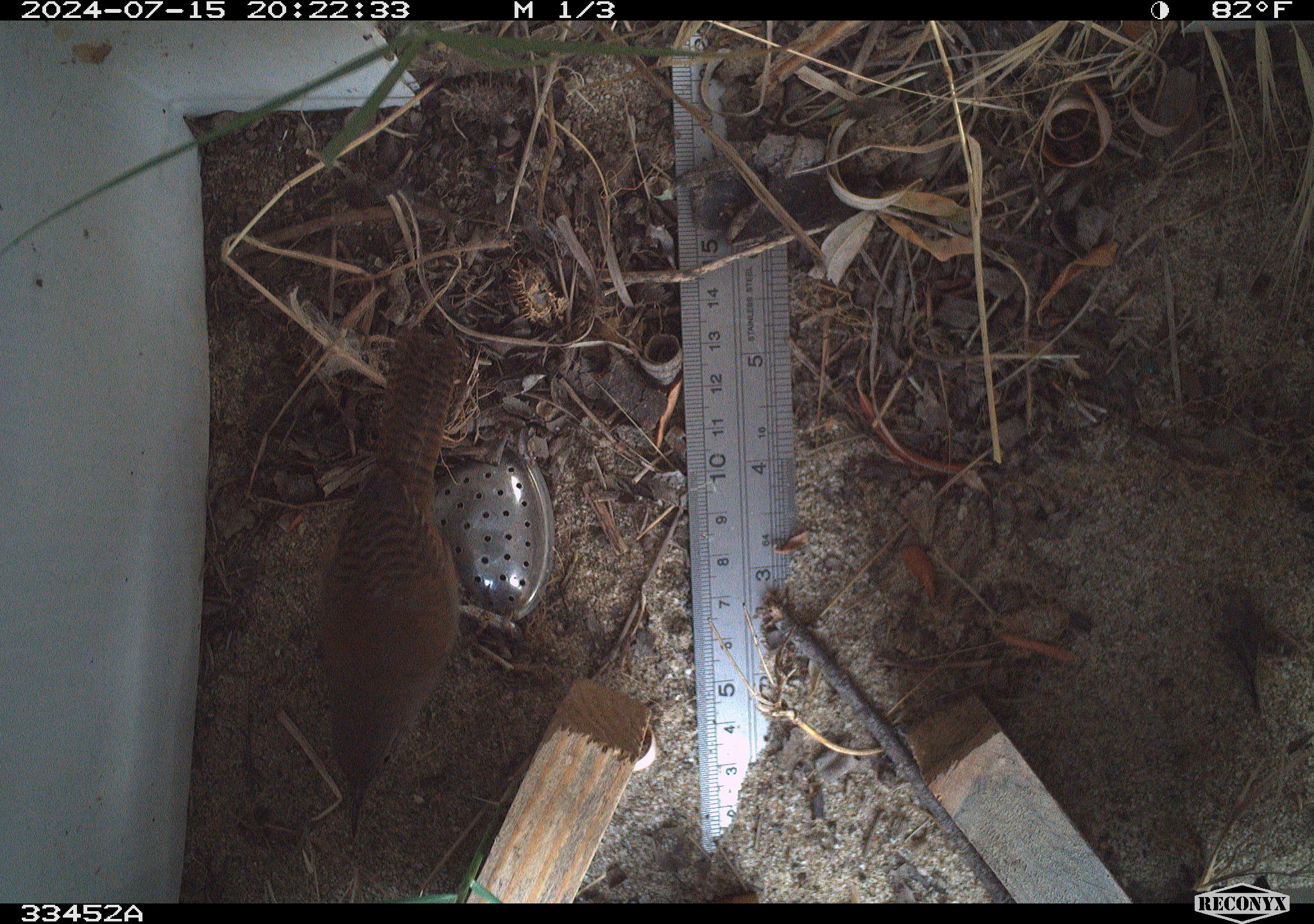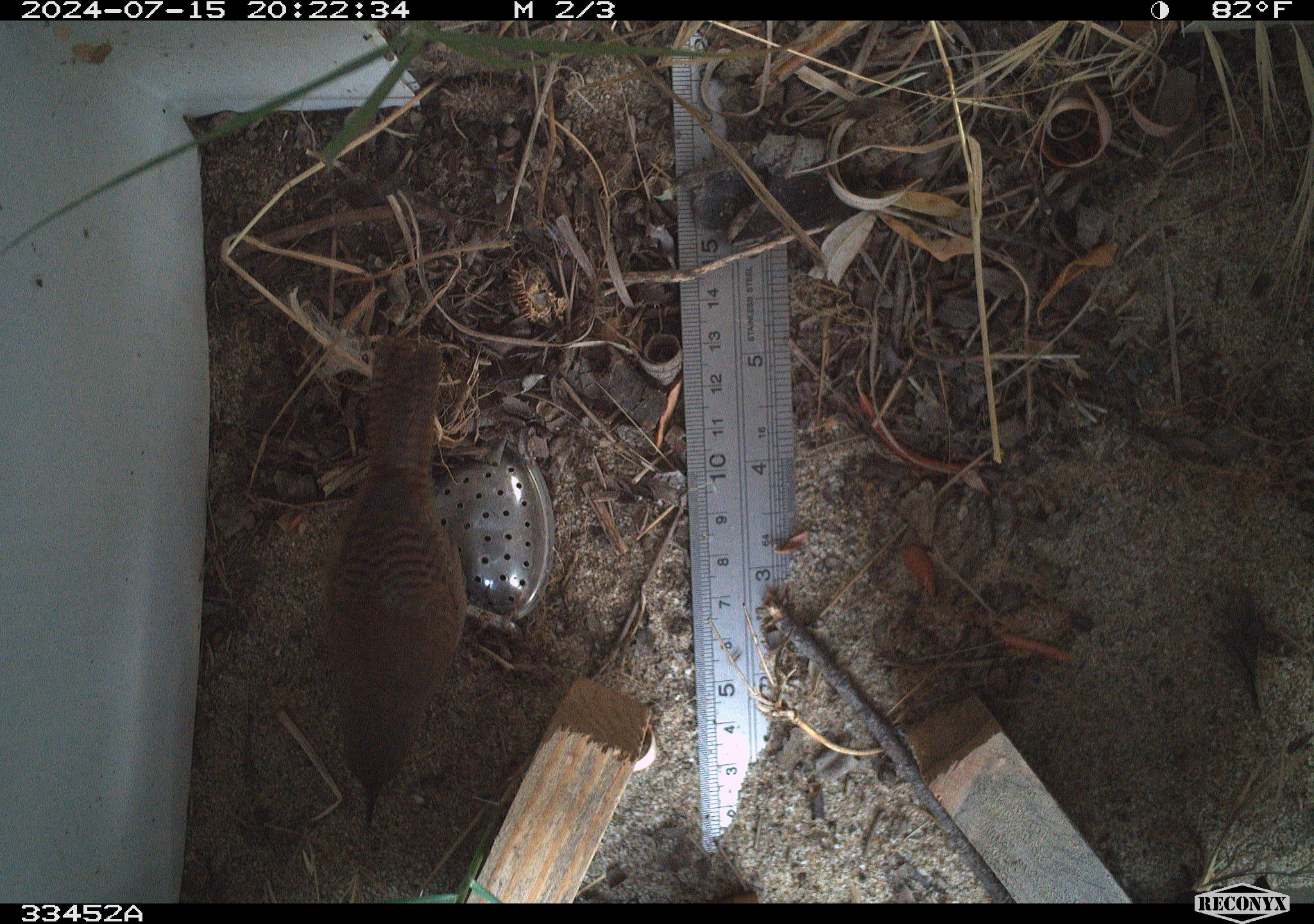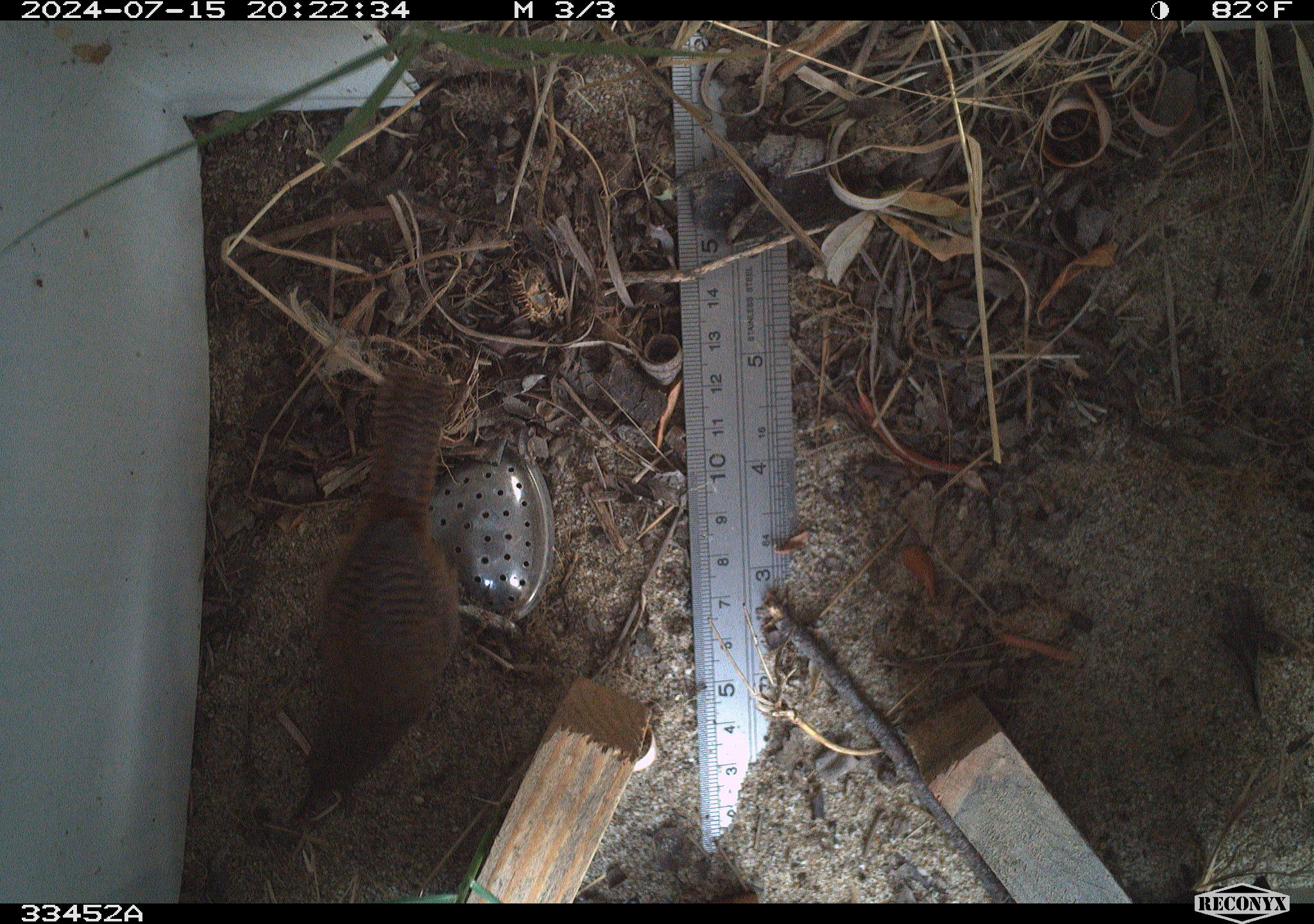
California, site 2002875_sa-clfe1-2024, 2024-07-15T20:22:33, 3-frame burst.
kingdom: Animalia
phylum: Chordata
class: Aves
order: Passeriformes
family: Troglodytidae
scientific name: Troglodytidae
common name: wren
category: troglodytidae family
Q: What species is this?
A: Troglodytidae family (wren) (Troglodytidae).